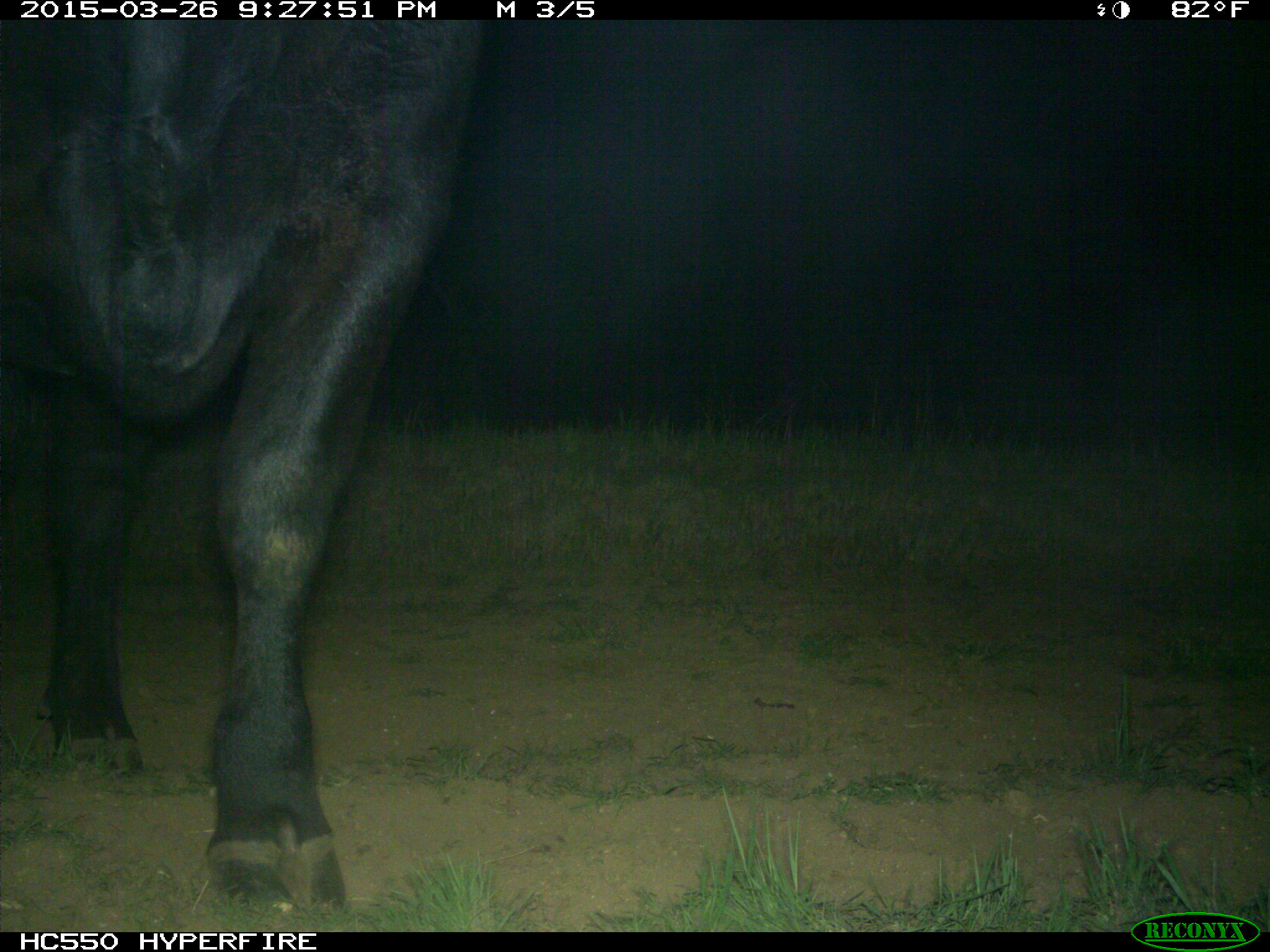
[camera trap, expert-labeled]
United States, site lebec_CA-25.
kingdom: Animalia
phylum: Chordata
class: Mammalia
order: Artiodactyla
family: Bovidae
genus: Bos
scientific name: Bos taurus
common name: domestic cow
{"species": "Bos taurus (domestic cow)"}